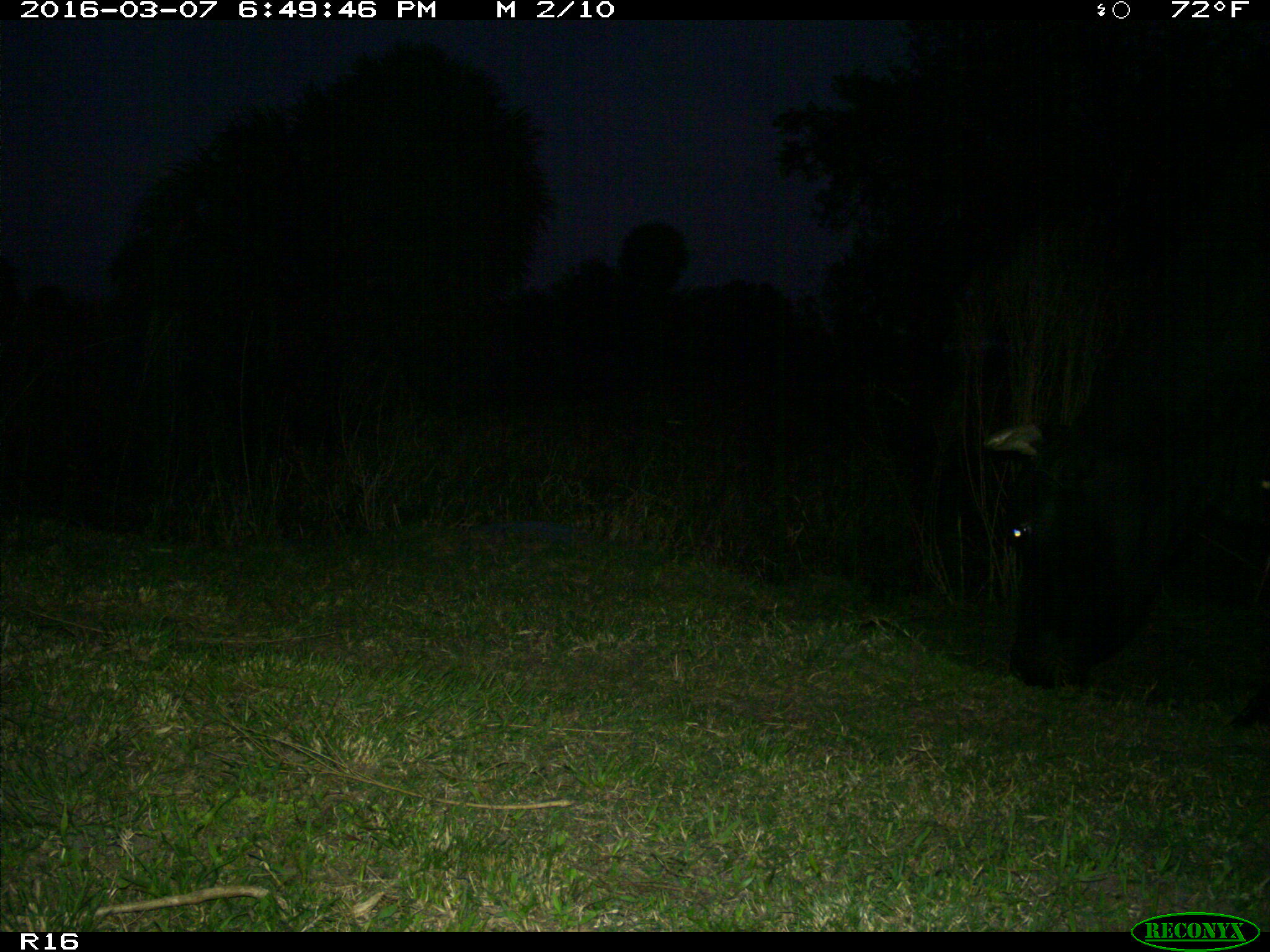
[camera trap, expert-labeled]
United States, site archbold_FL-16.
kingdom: Animalia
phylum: Chordata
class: Mammalia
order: Artiodactyla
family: Bovidae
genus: Bos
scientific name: Bos taurus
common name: domestic cow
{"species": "Bos taurus (domestic cow)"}